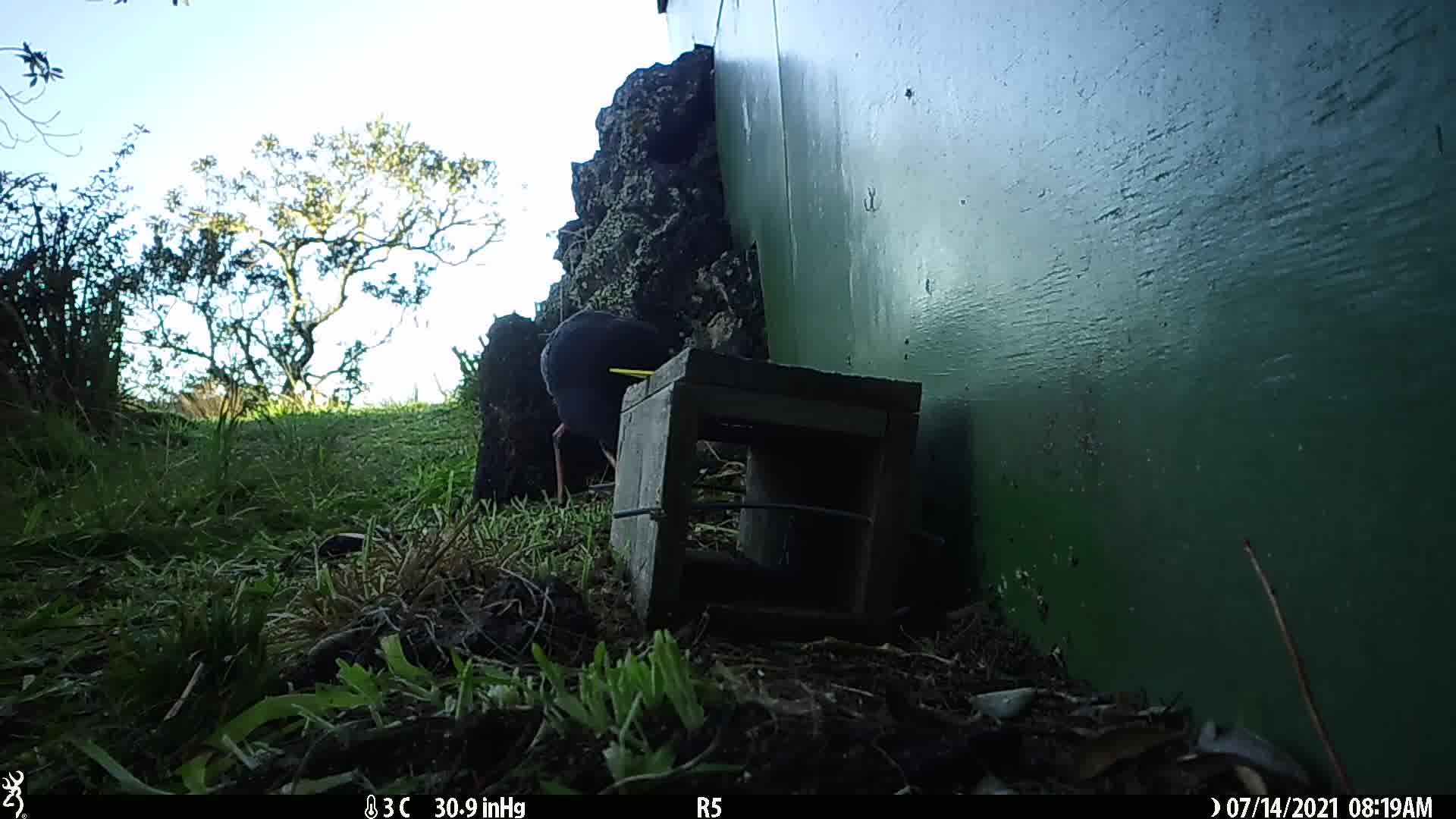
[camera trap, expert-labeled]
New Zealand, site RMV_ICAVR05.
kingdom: Animalia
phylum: Chordata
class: Aves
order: Gruiformes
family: Rallidae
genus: Porphyrio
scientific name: Porphyrio melanotus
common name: australasian swamphen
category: pukeko